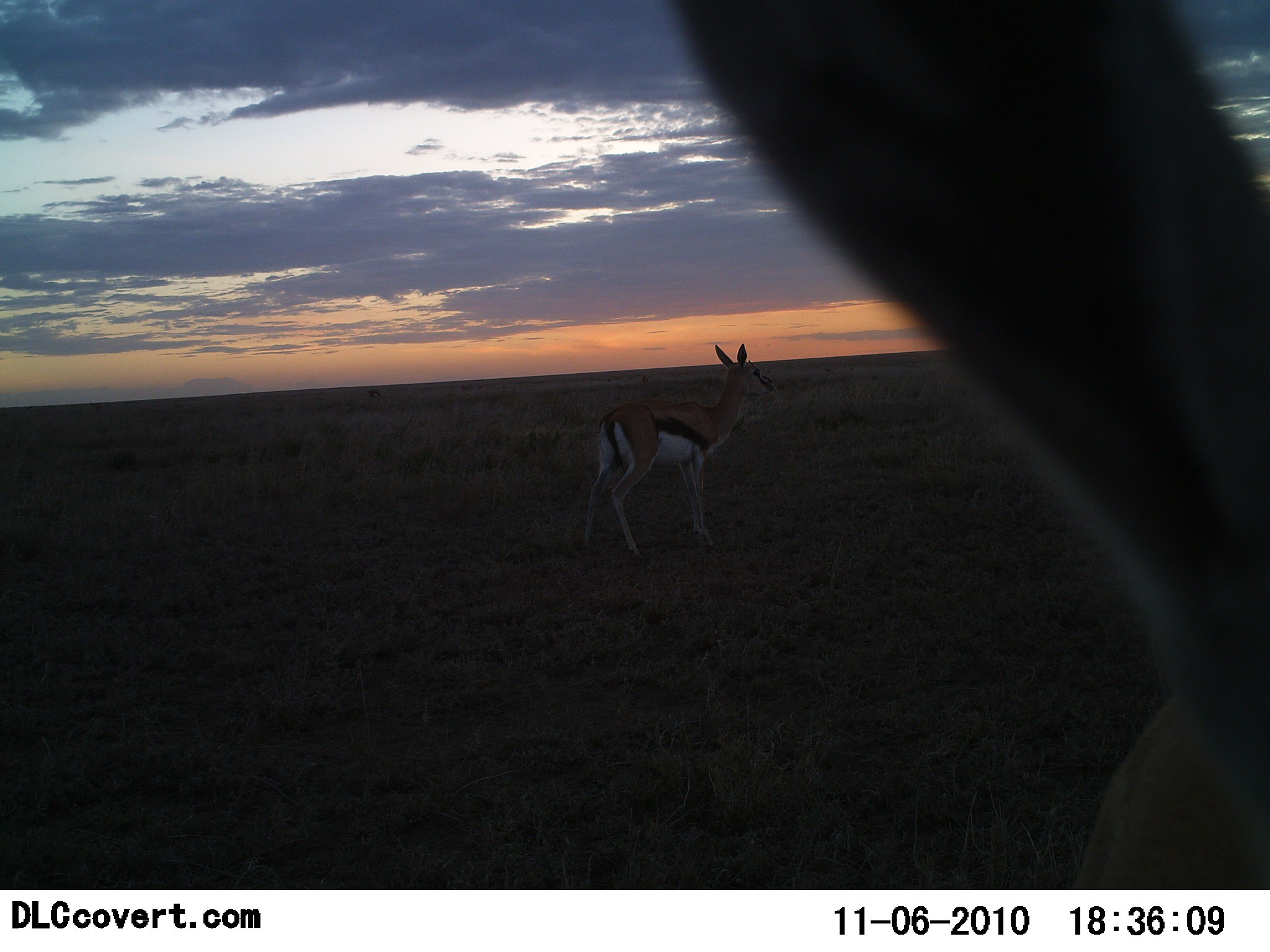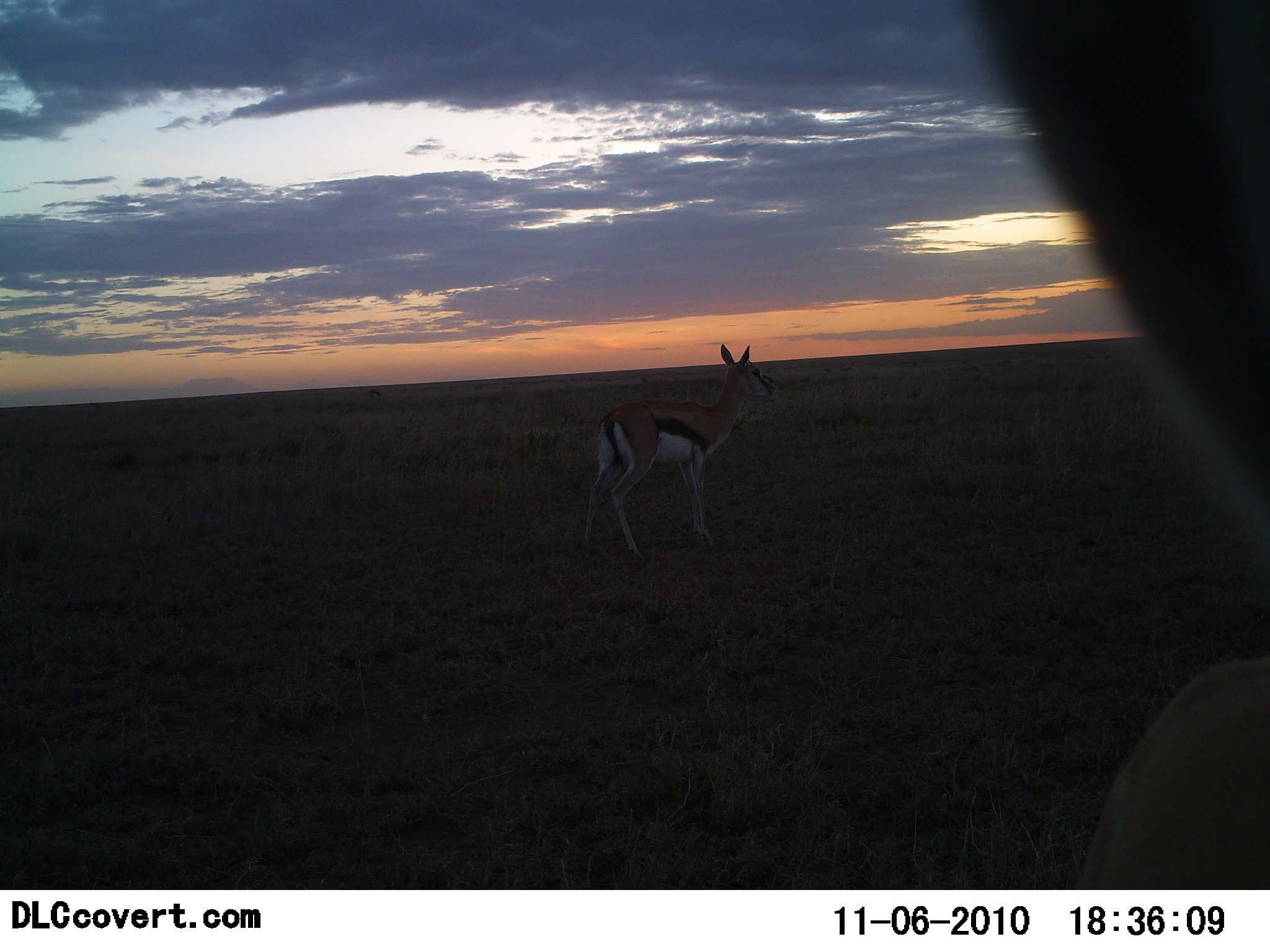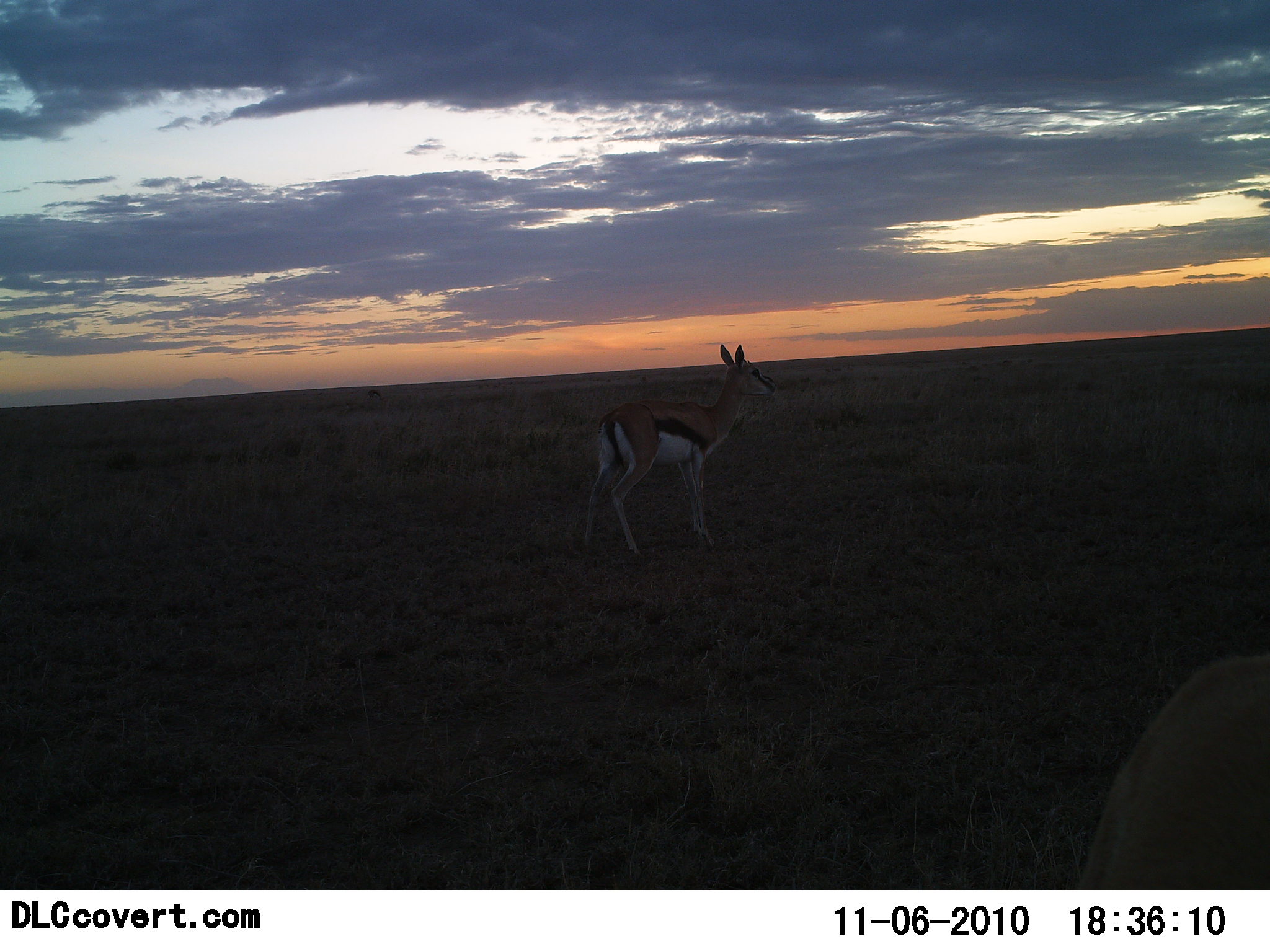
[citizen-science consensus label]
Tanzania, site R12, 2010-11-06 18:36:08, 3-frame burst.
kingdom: Animalia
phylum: Chordata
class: Mammalia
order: Artiodactyla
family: Bovidae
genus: Eudorcas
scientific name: Eudorcas thomsonii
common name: thomson's gazelle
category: gazellethomsons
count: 2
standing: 100%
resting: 0%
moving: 0%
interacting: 6%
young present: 6%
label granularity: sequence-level